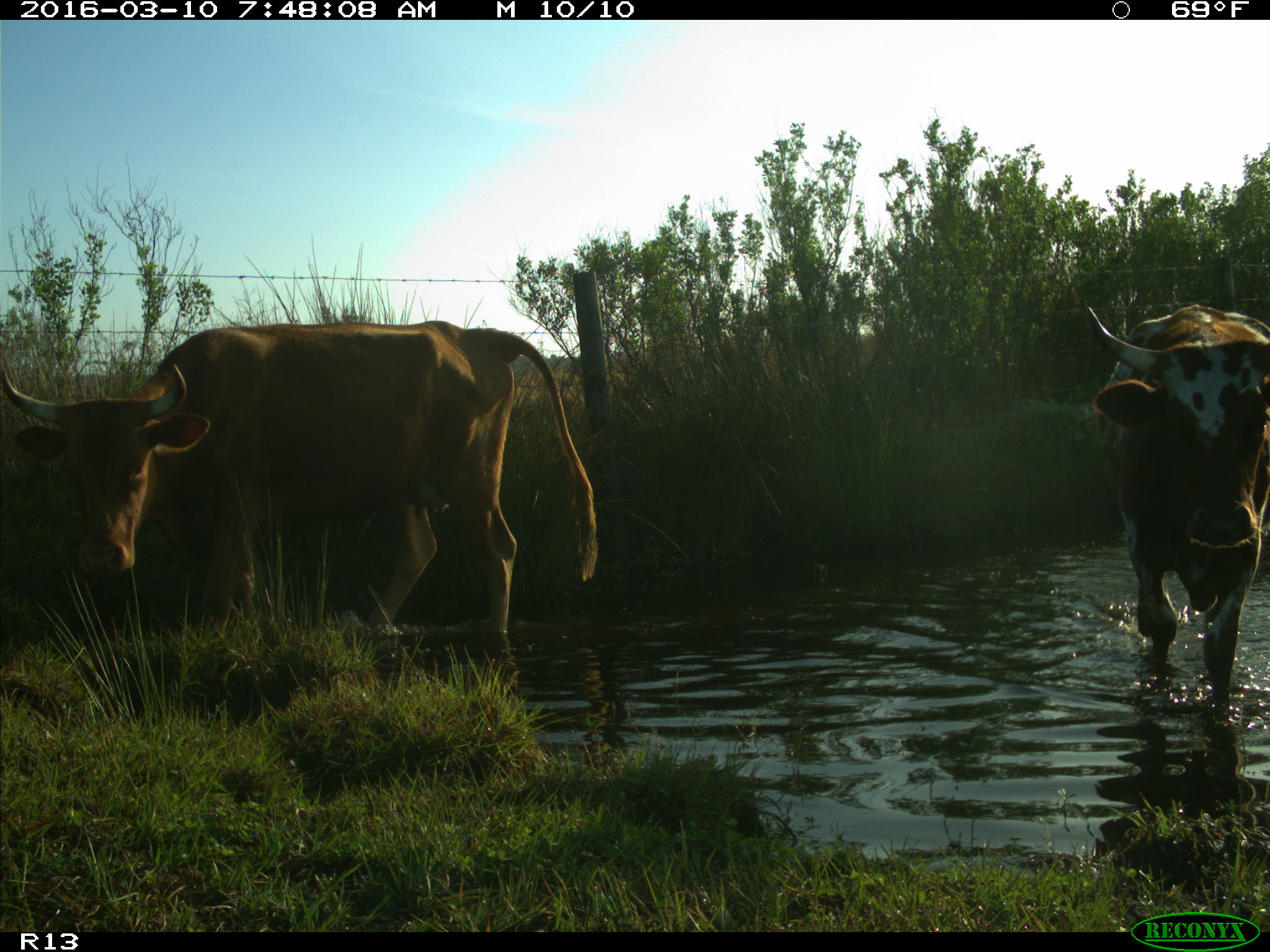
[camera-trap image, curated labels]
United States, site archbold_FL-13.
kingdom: Animalia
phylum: Chordata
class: Mammalia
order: Artiodactyla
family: Bovidae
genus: Bos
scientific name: Bos taurus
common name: domestic cow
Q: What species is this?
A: Bos taurus (domestic cow).